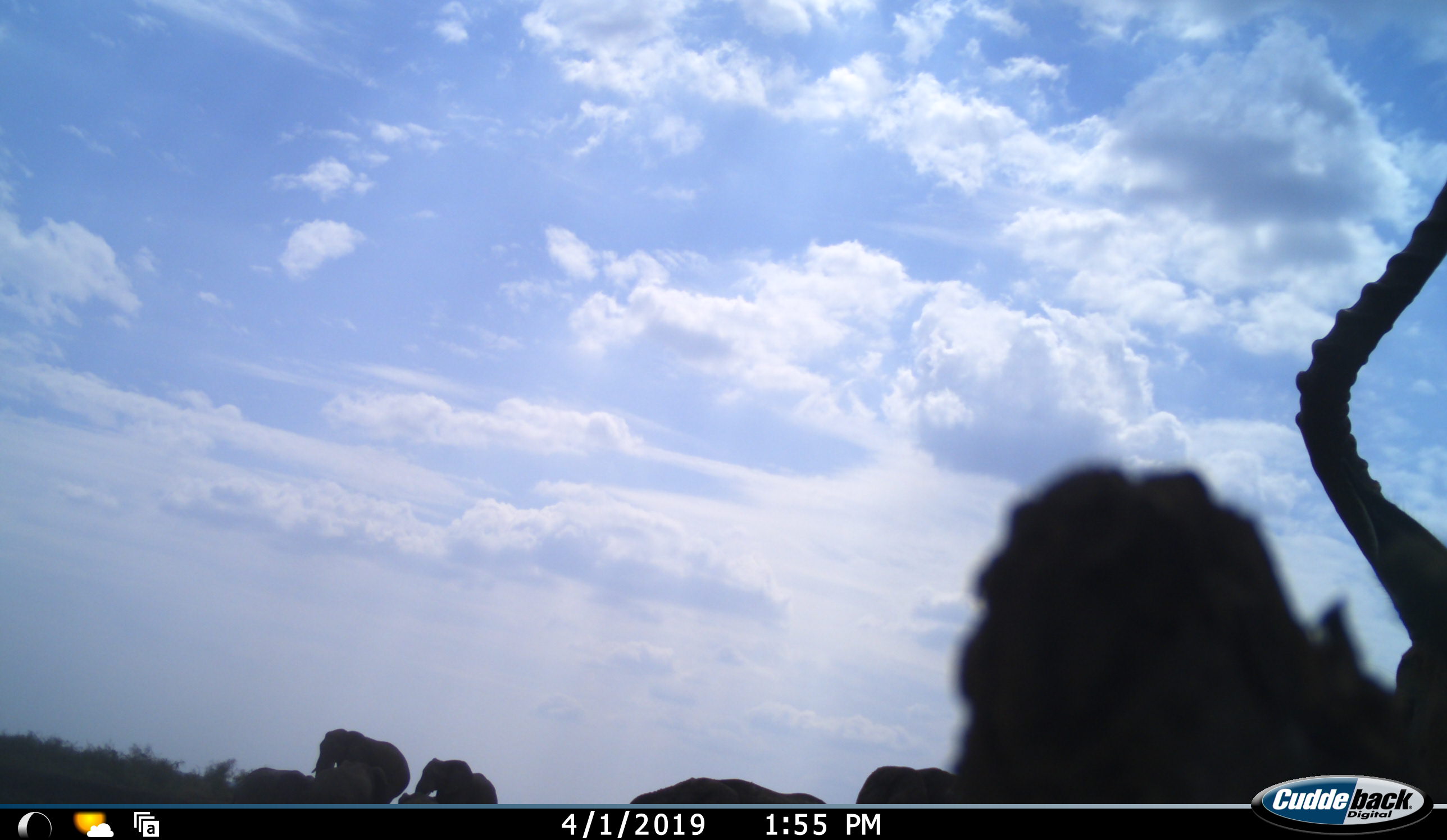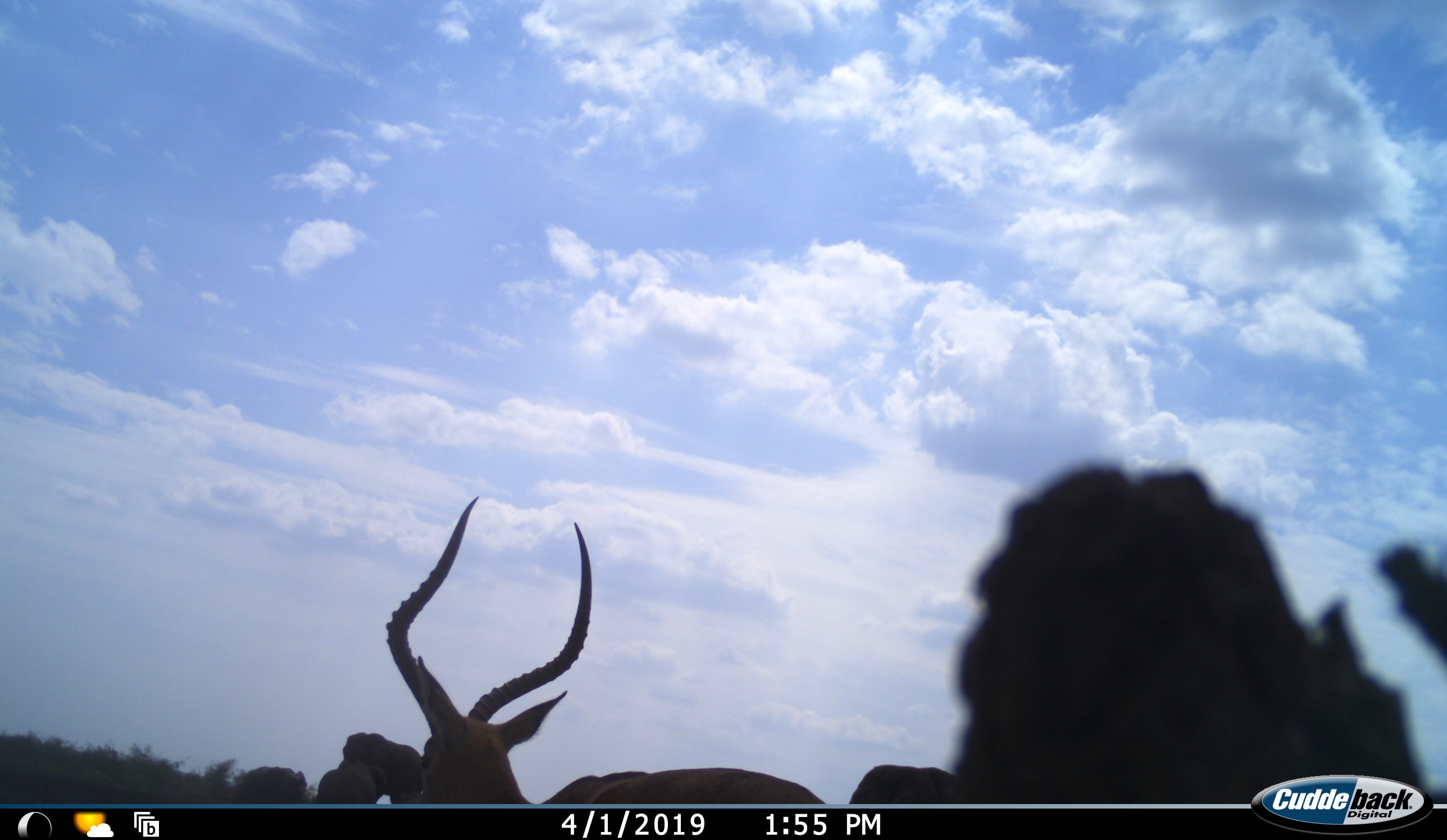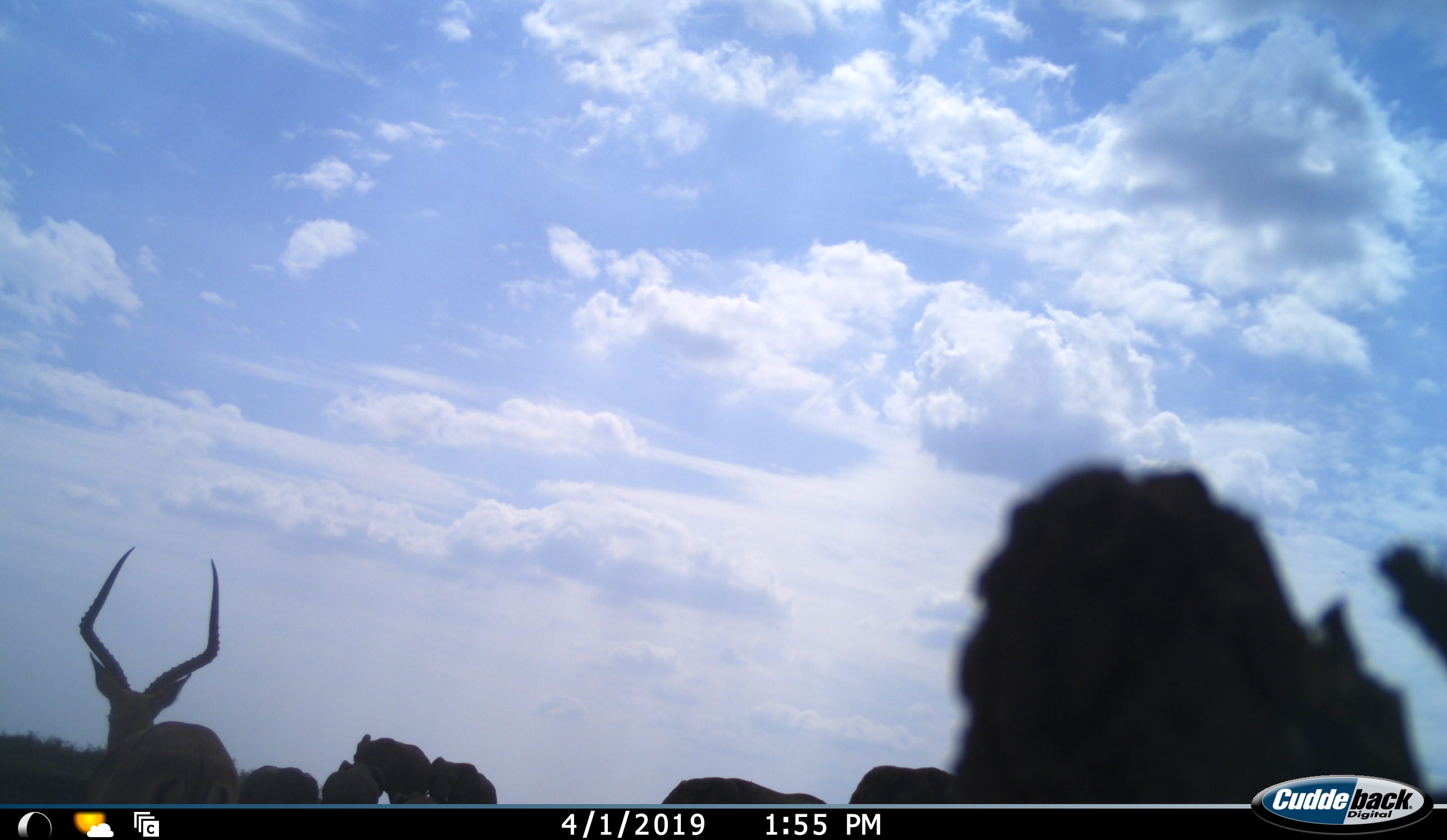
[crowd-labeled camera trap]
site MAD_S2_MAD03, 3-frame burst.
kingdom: Animalia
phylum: Chordata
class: Mammalia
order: Proboscidea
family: Elephantidae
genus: Loxodonta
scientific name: Loxodonta africana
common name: african bush elephant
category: elephant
Elephant (african bush elephant) (Loxodonta africana), count 6. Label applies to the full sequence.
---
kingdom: Animalia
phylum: Chordata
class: Mammalia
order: Artiodactyla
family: Bovidae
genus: Aepyceros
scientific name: Aepyceros melampus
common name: impala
Impala (Aepyceros melampus), count 1. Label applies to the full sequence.